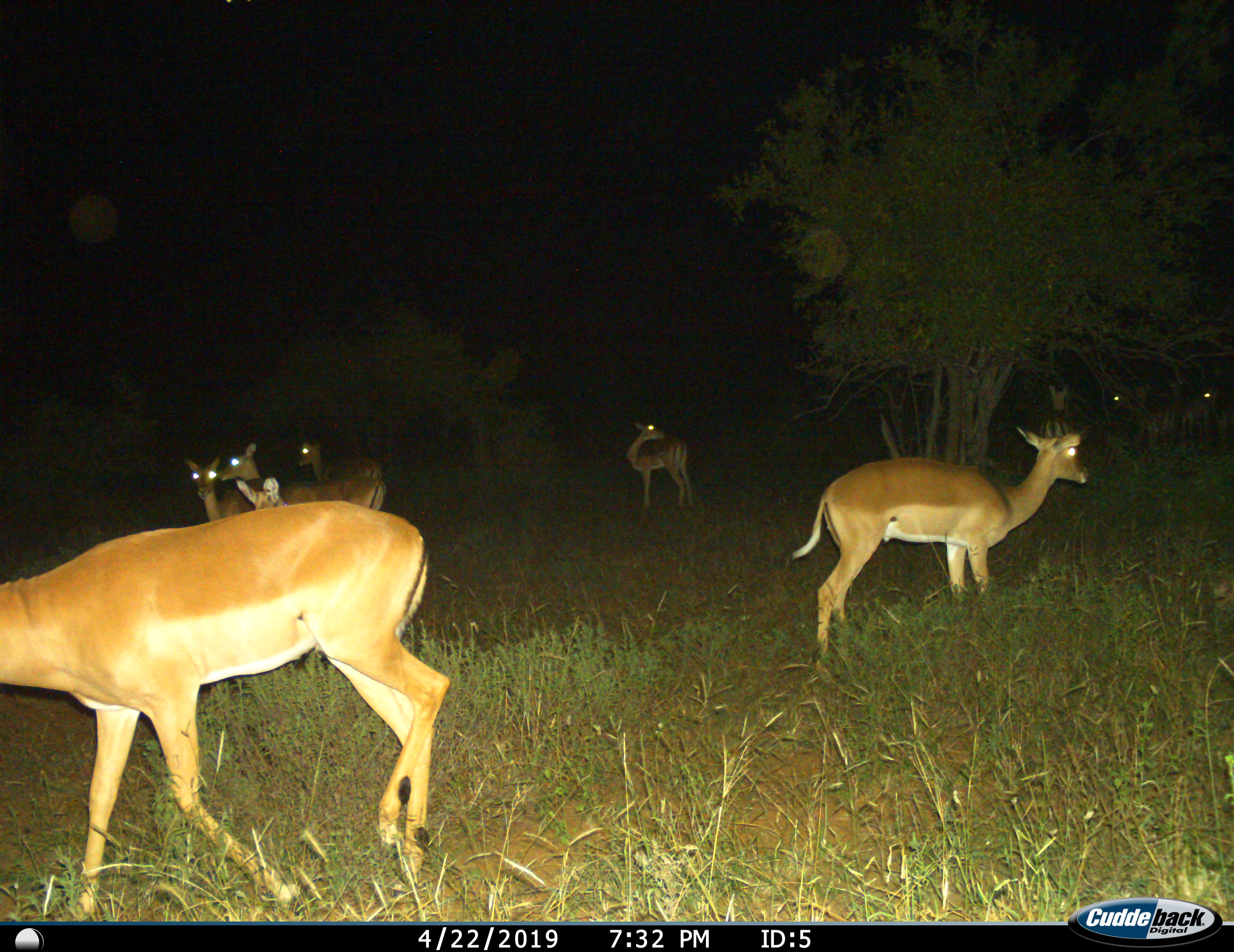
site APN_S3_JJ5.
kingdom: Animalia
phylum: Chordata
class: Mammalia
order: Artiodactyla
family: Bovidae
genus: Aepyceros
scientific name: Aepyceros melampus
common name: impala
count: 10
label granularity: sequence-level